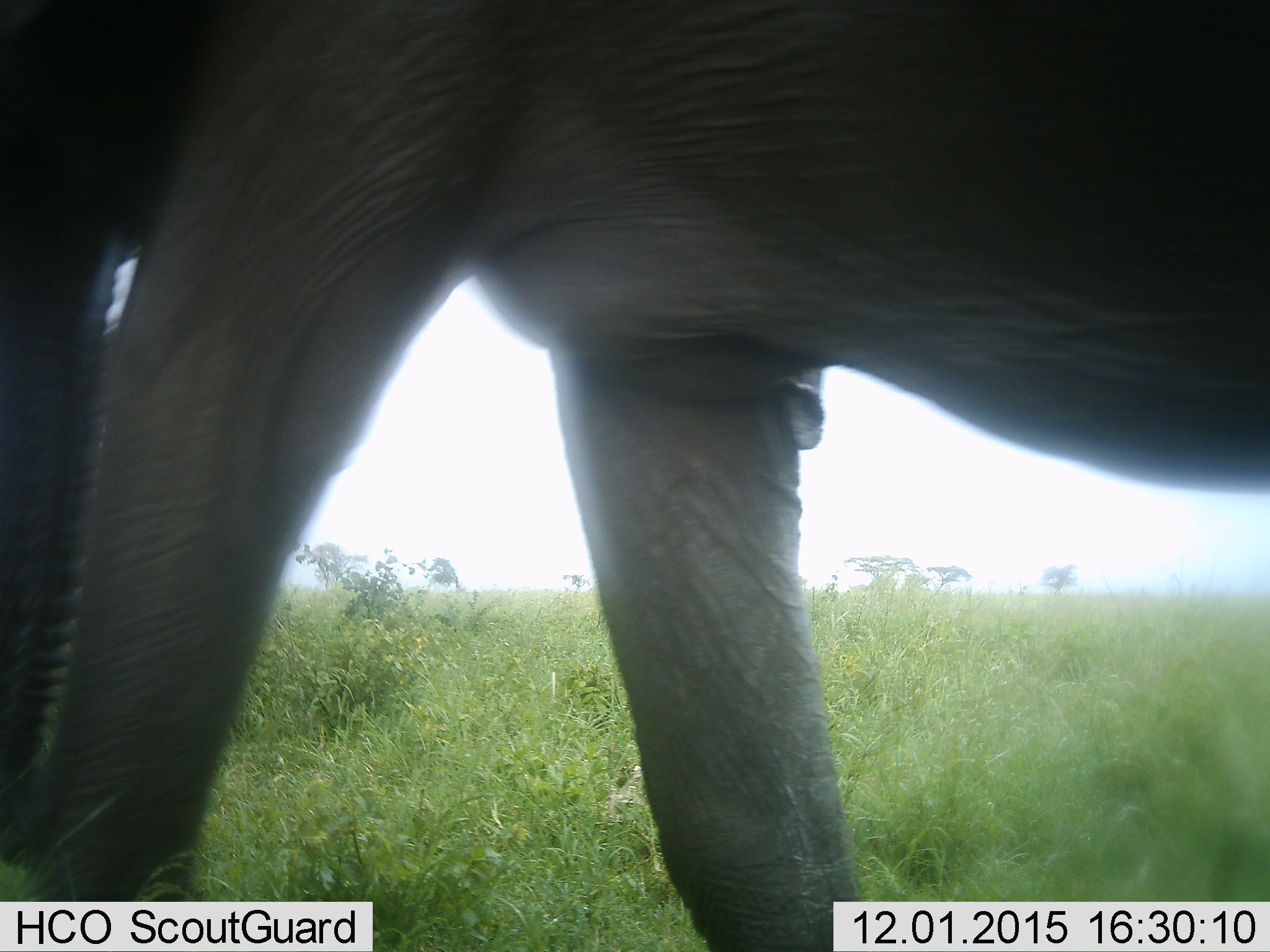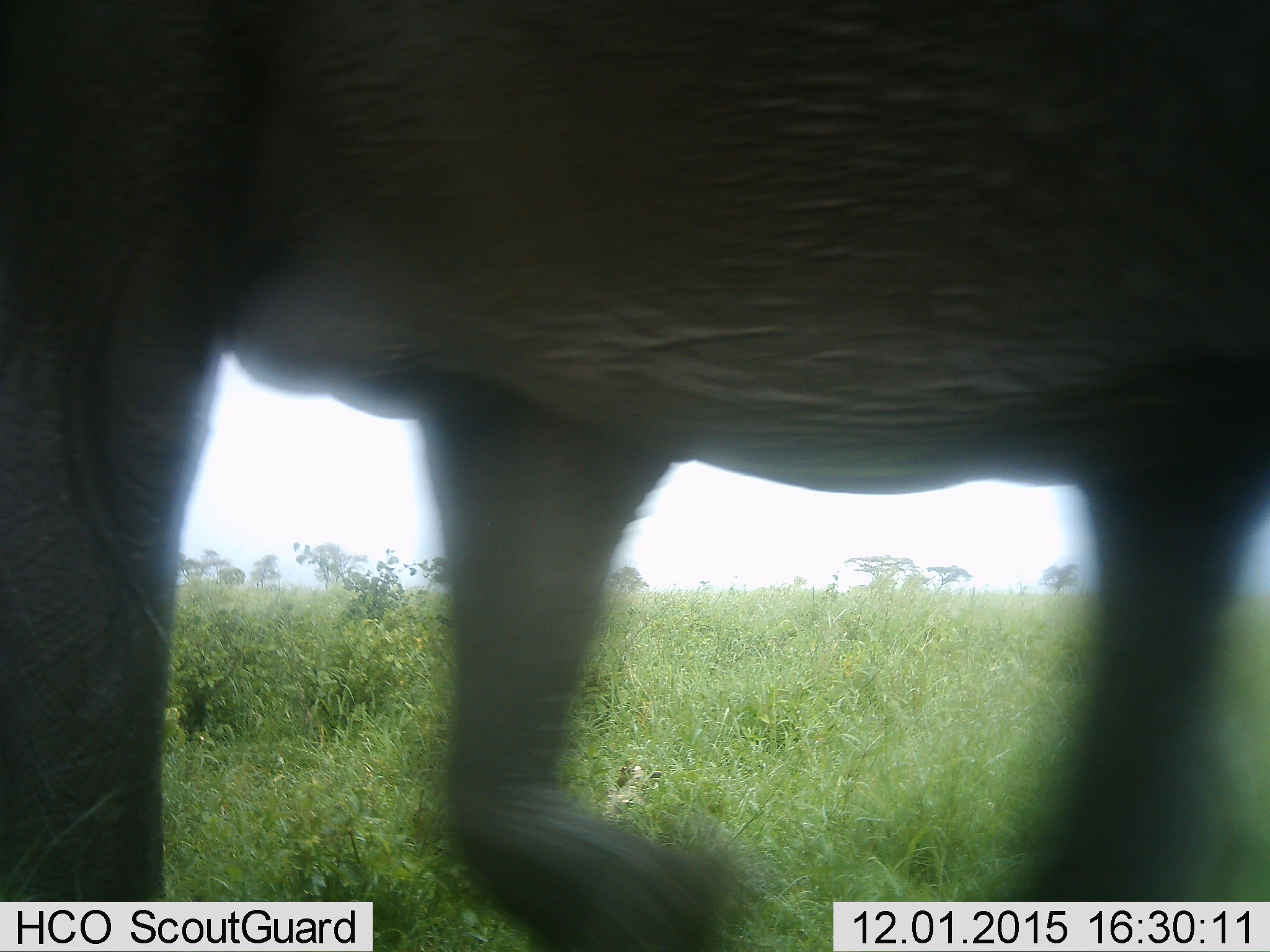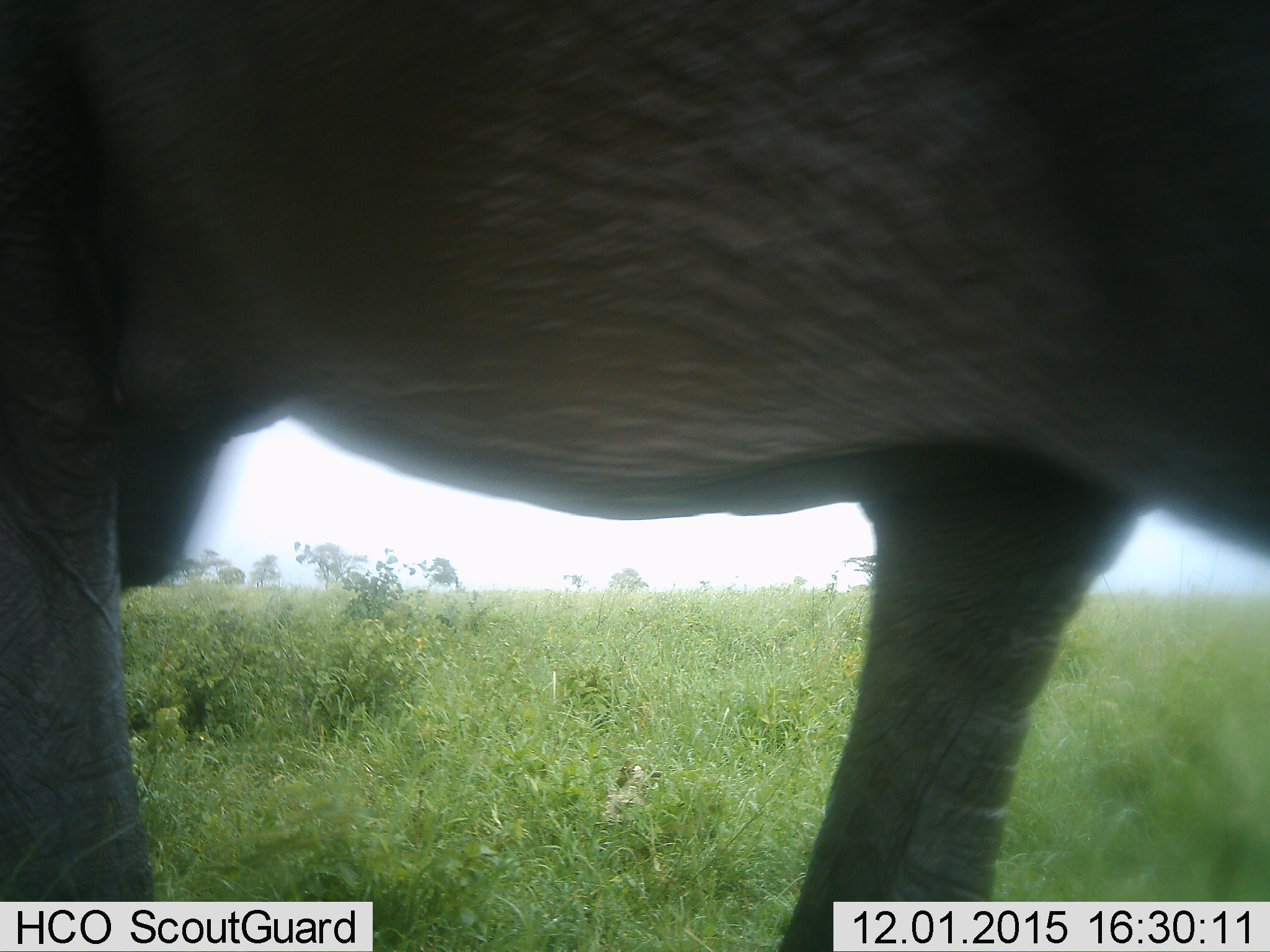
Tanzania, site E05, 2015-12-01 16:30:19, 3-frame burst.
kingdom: Animalia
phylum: Chordata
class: Mammalia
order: Proboscidea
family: Elephantidae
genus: Loxodonta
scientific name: Loxodonta africana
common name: african bush elephant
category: elephant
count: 1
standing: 6%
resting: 0%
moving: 94%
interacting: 0%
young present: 0%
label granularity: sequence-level